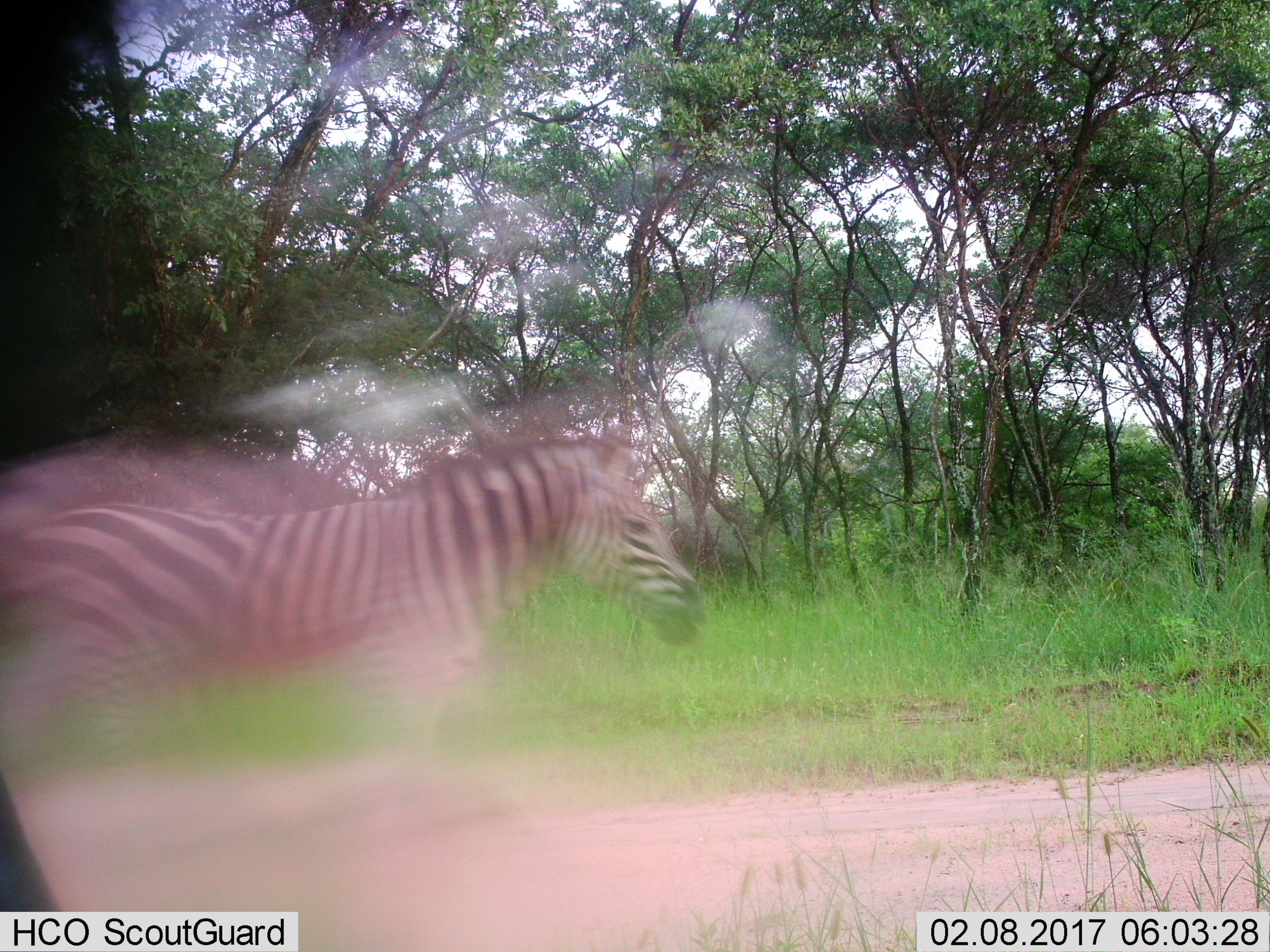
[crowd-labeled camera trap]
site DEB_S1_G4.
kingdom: Animalia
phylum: Chordata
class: Mammalia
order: Perissodactyla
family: Equidae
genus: Equus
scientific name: Equus quagga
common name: plains zebra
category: zebraplains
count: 1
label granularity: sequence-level